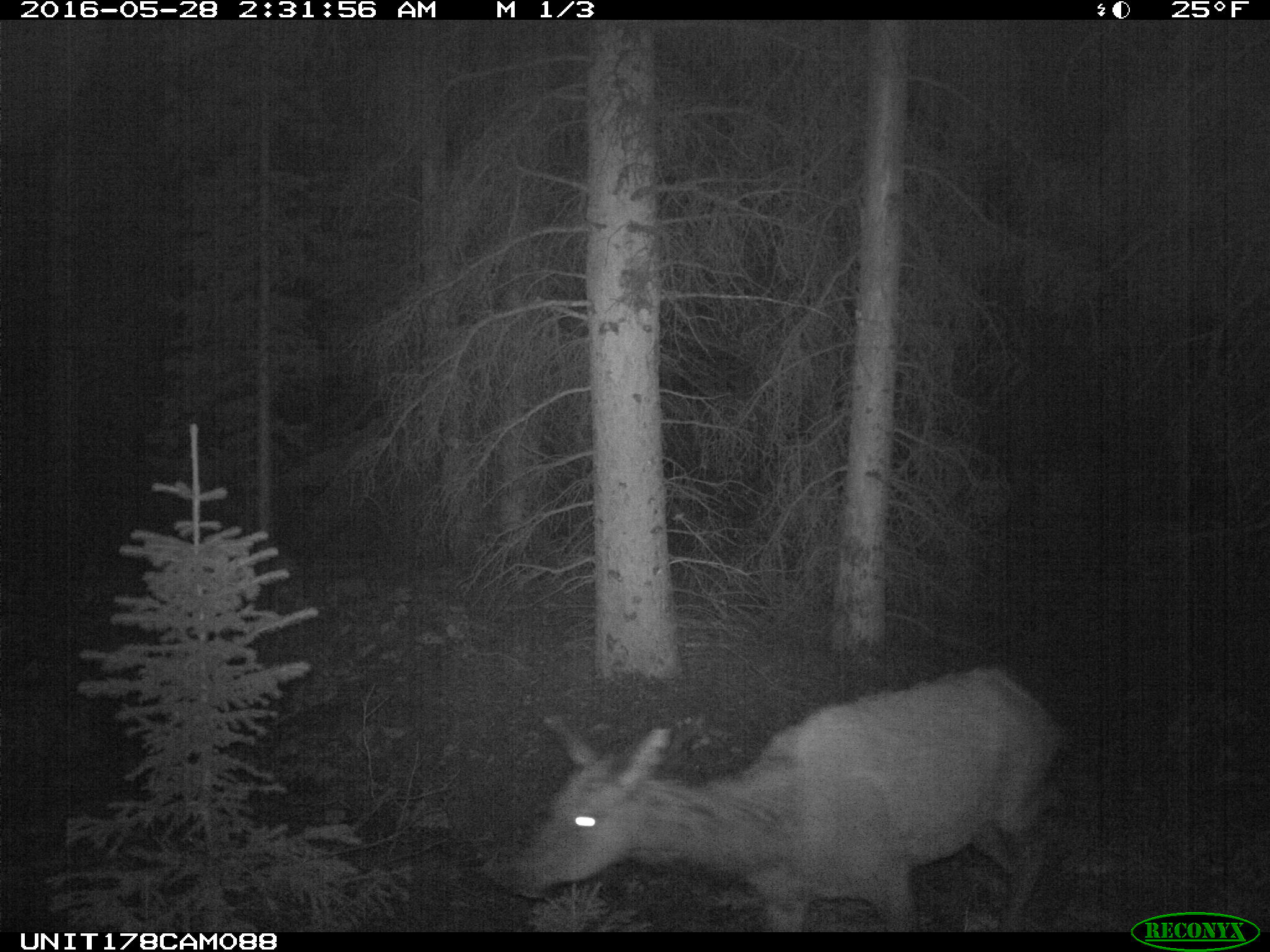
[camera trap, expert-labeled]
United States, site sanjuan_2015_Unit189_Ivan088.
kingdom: Animalia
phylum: Chordata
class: Mammalia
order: Artiodactyla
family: Cervidae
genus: Cervus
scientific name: Cervus elaphus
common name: red deer